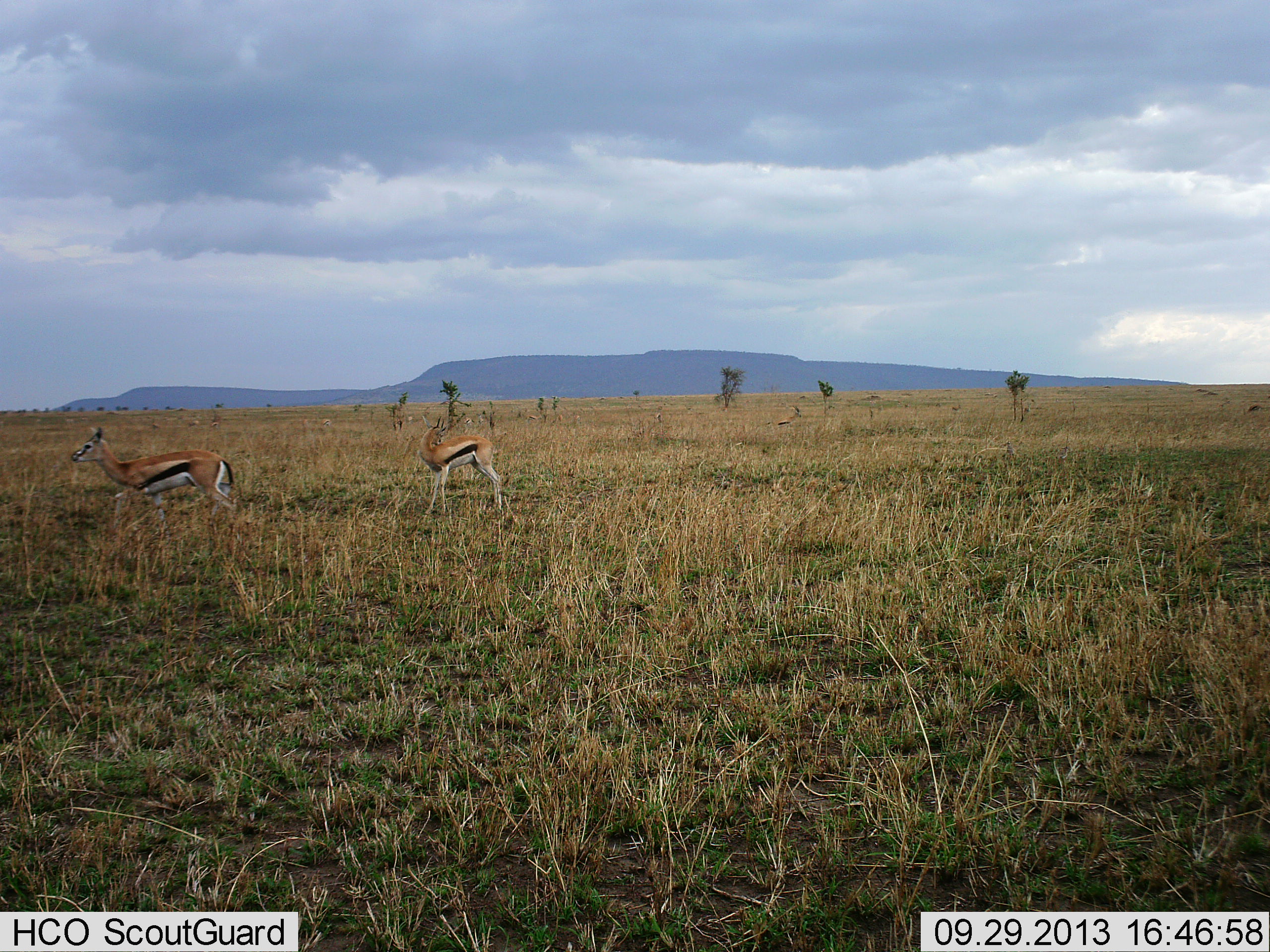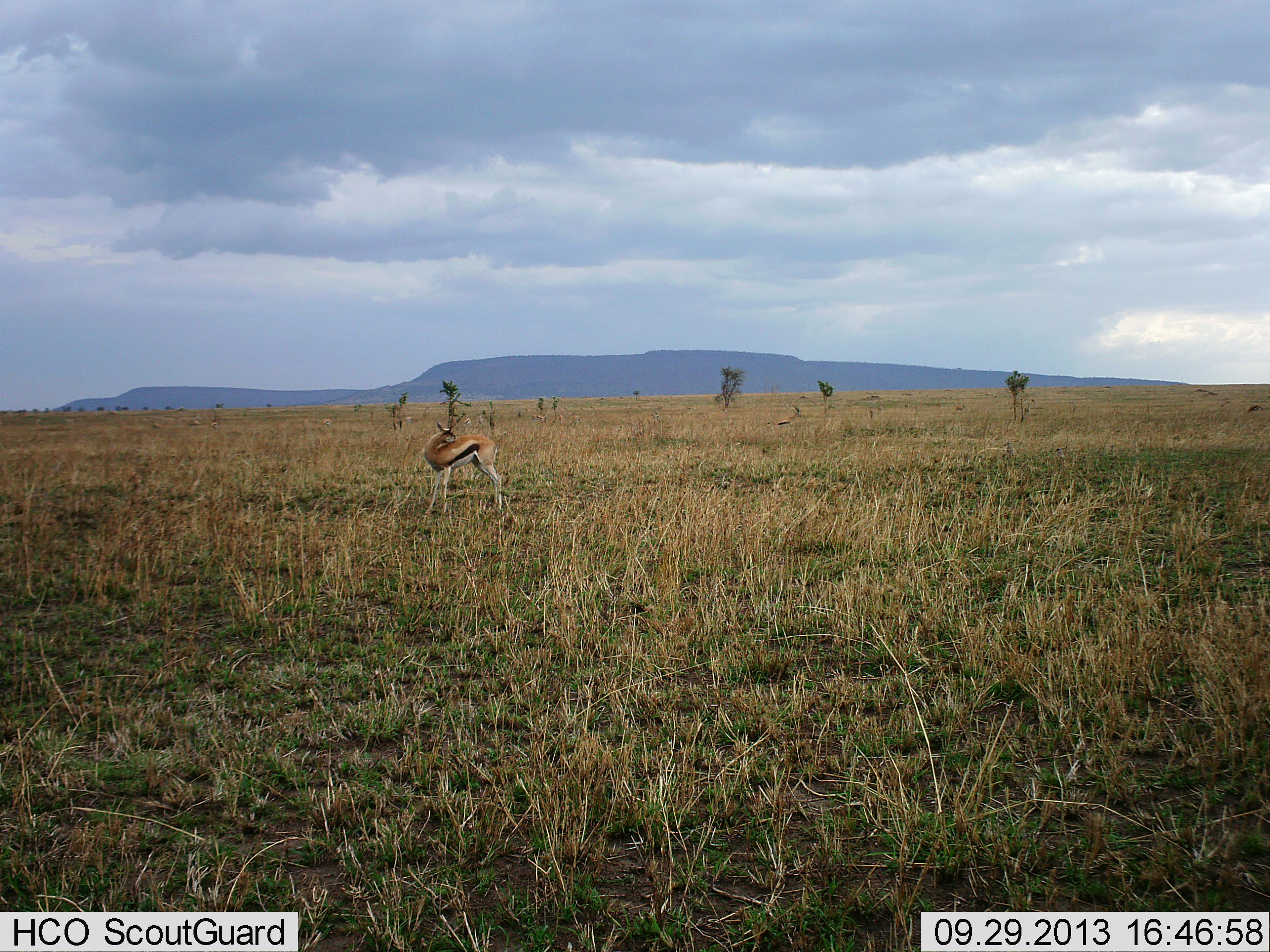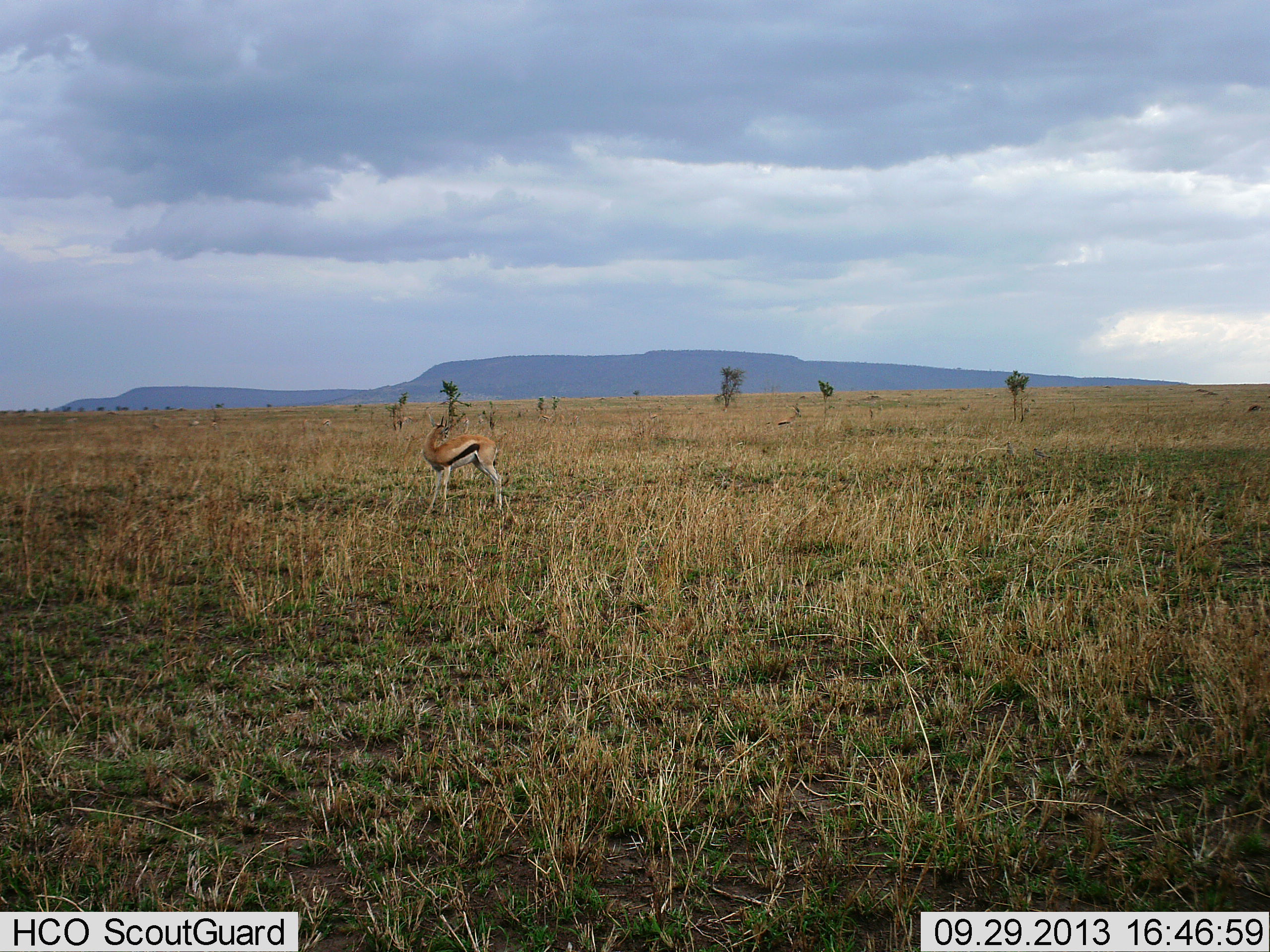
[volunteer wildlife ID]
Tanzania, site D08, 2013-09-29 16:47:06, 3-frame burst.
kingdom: Animalia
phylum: Chordata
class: Mammalia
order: Artiodactyla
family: Bovidae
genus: Eudorcas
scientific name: Eudorcas thomsonii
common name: thomson's gazelle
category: gazellethomsons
Gazellethomsons (thomson's gazelle) (Eudorcas thomsonii), count 2. Behavior (volunteer vote fractions): standing 75%, resting 5%, moving 65%, interacting 5%. Young present (vote fraction): 0%. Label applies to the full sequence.